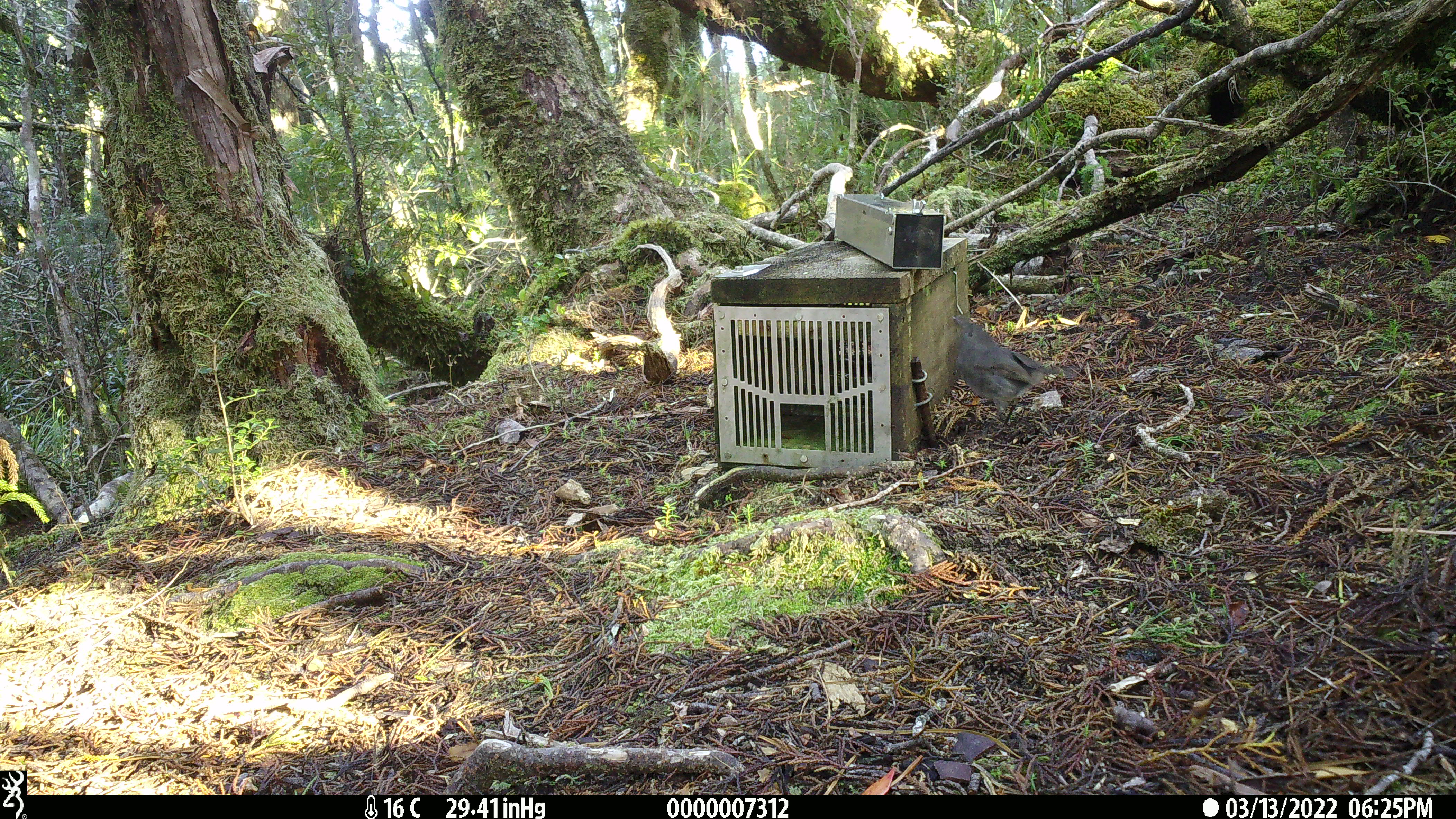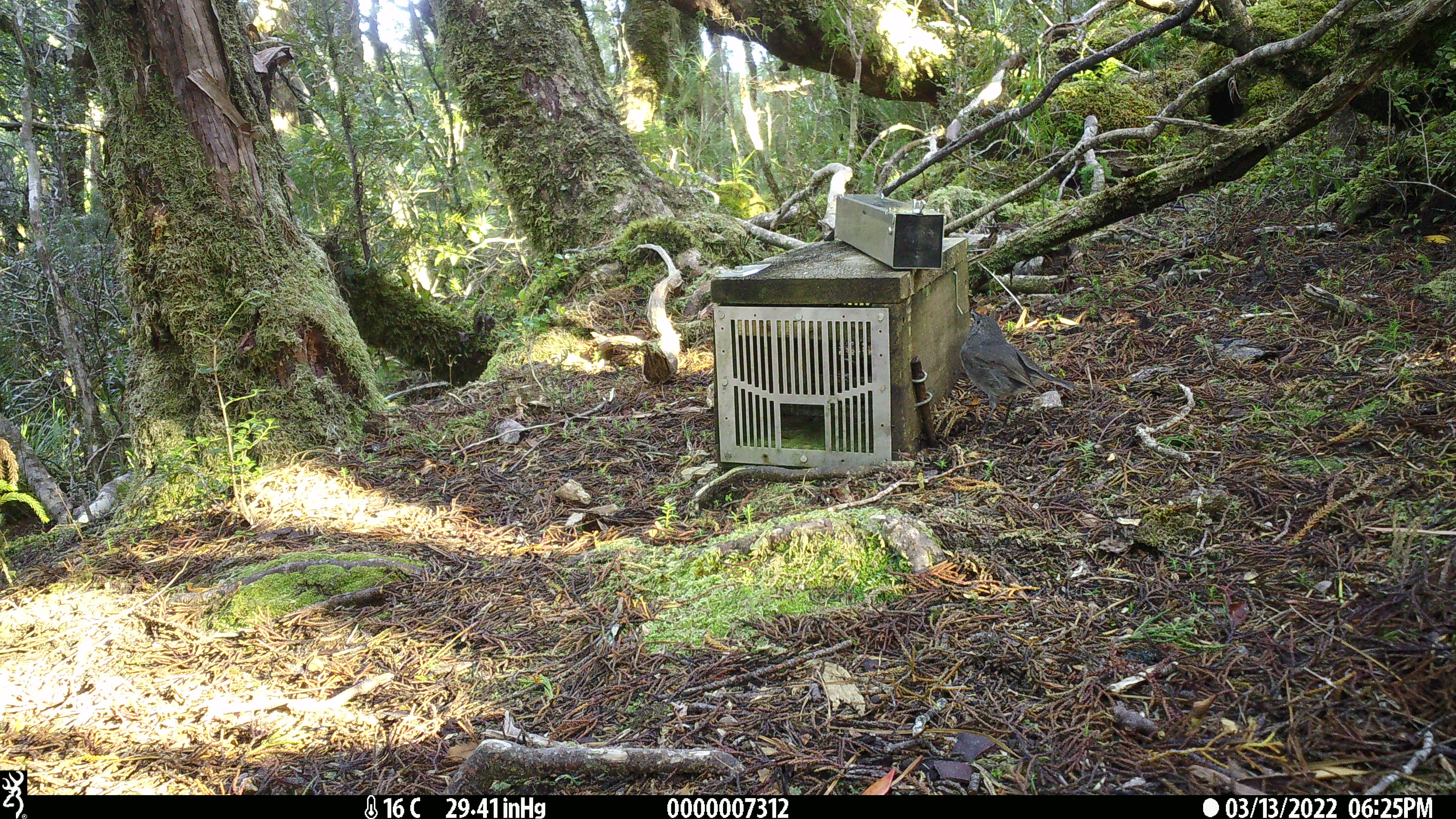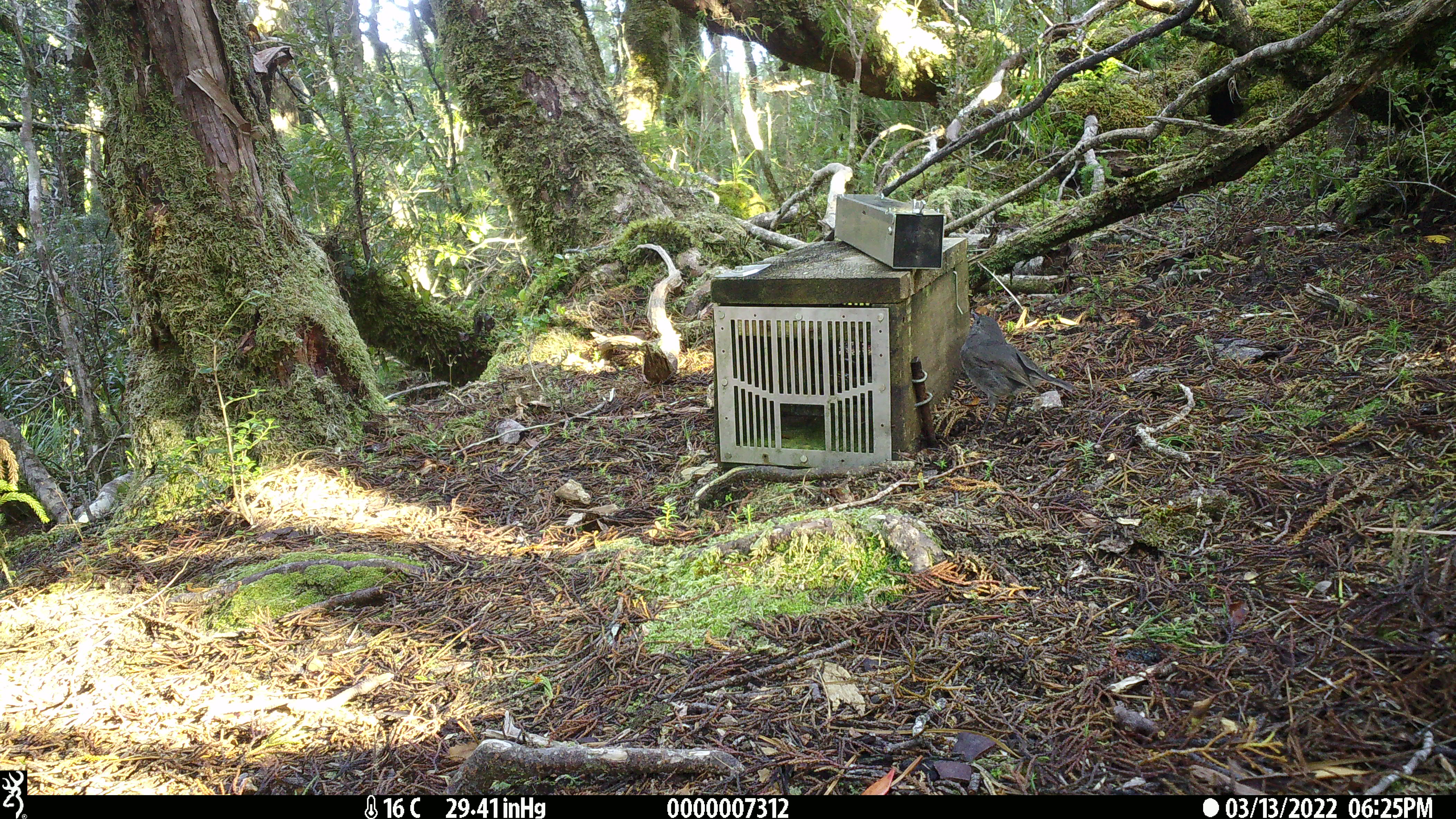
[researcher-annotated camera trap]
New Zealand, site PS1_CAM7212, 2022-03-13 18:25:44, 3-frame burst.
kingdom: Animalia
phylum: Chordata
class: Aves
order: Passeriformes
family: Petroicidae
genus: Petroica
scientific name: Petroica australis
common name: new zealand robin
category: robin